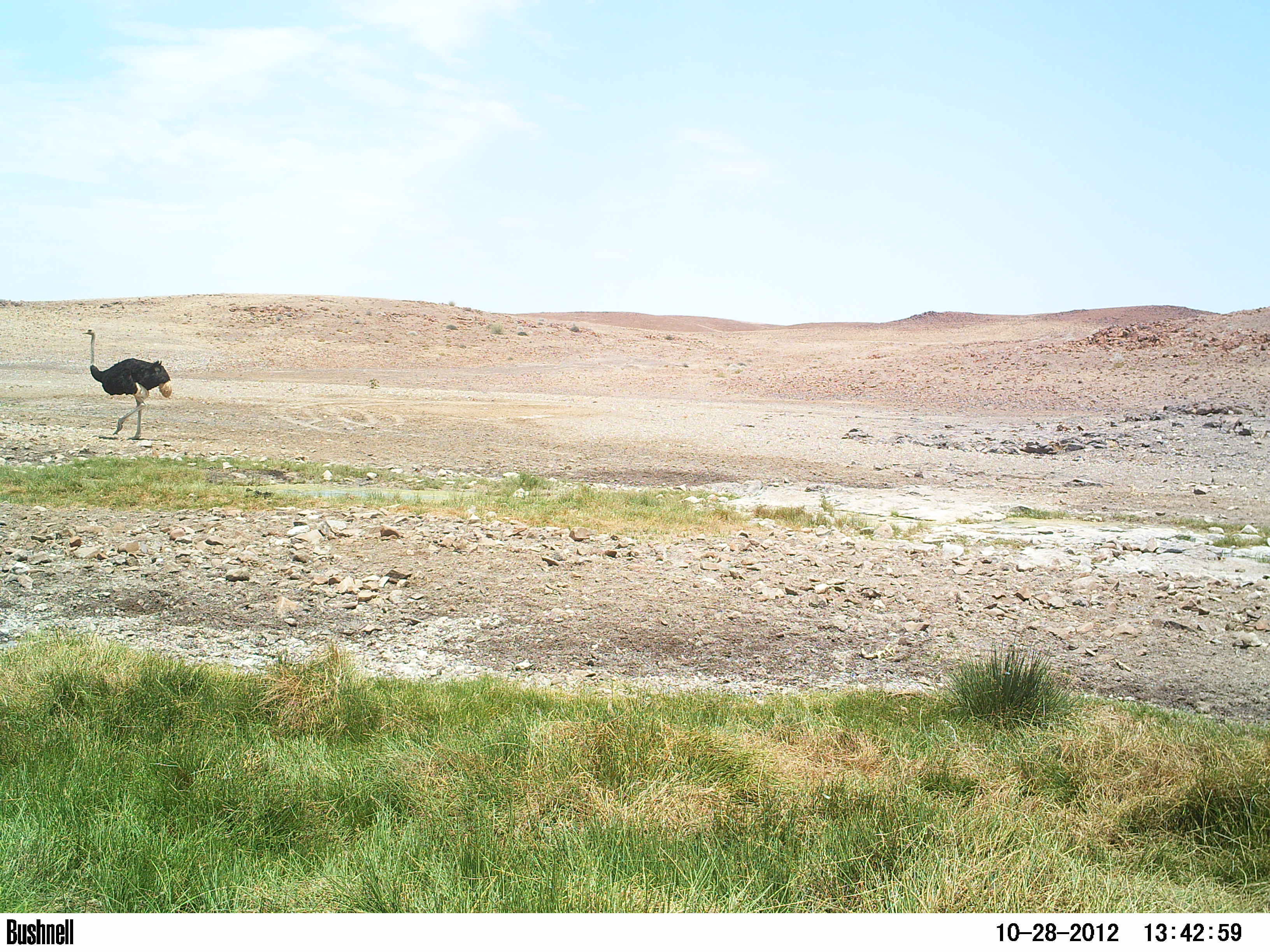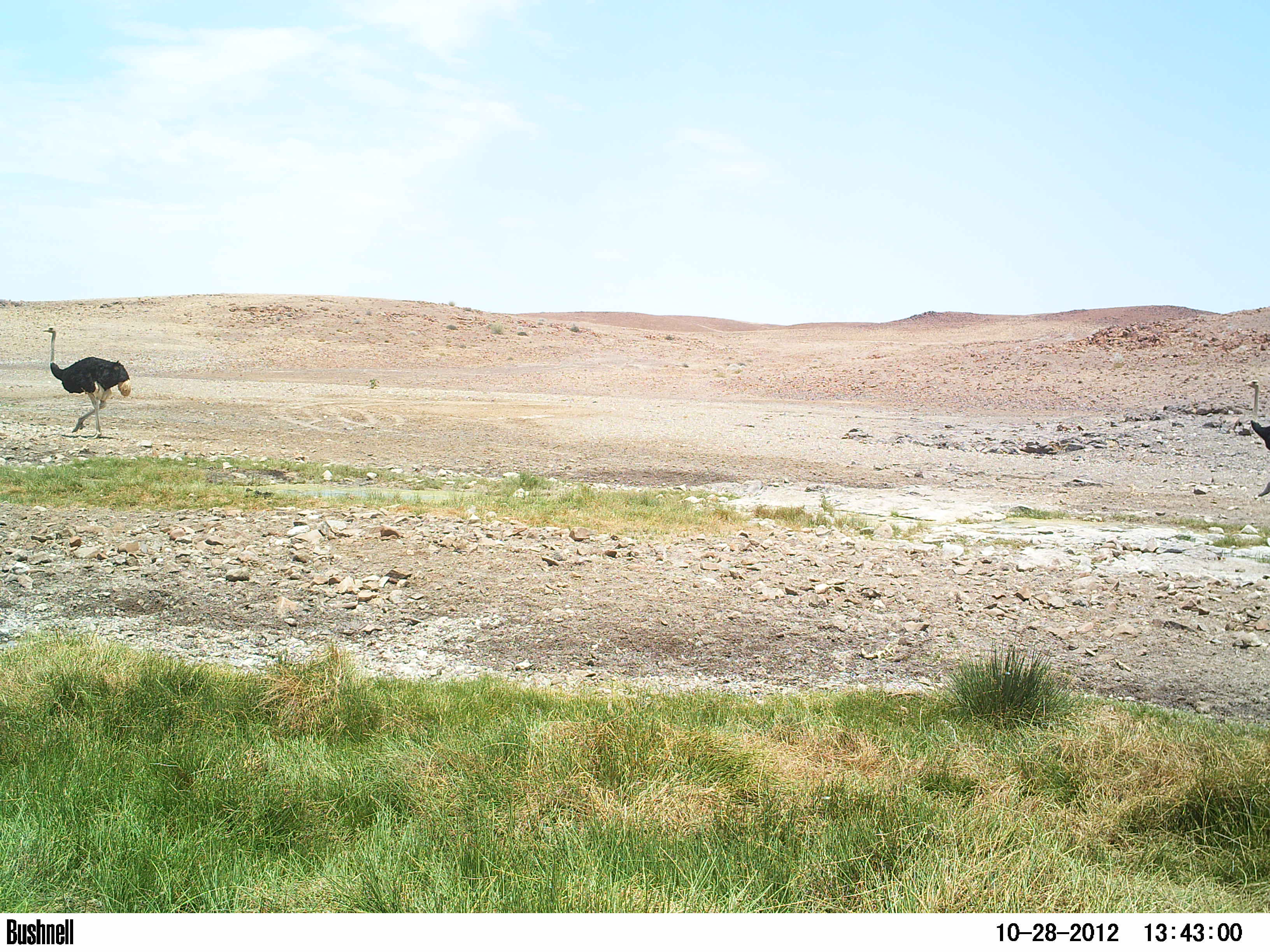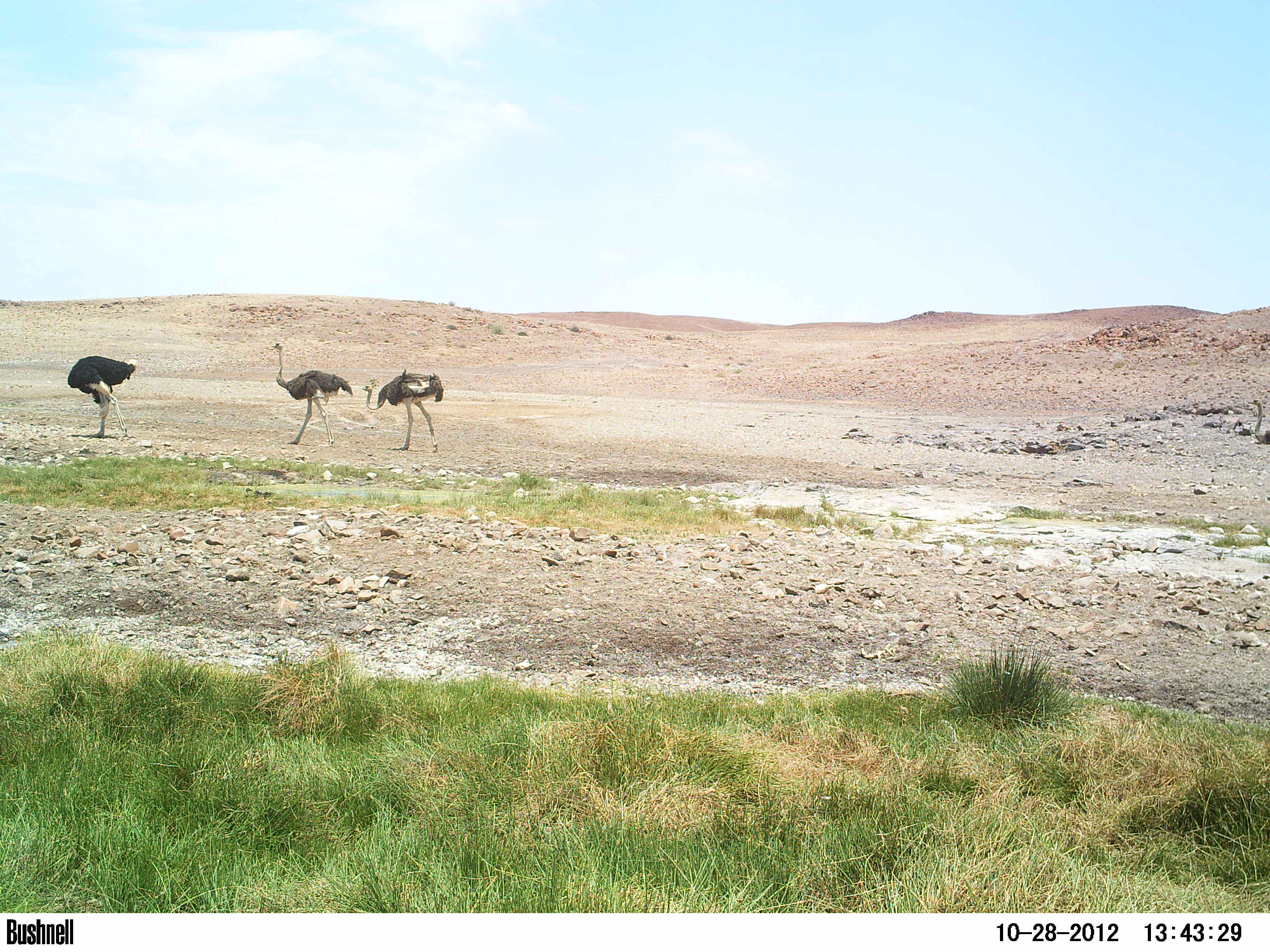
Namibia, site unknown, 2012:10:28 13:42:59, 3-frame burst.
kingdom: Animalia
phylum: Chordata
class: Aves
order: Struthioniformes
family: Struthionidae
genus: Struthio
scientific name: Struthio camelus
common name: common ostrich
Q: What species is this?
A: Struthio camelus (common ostrich).